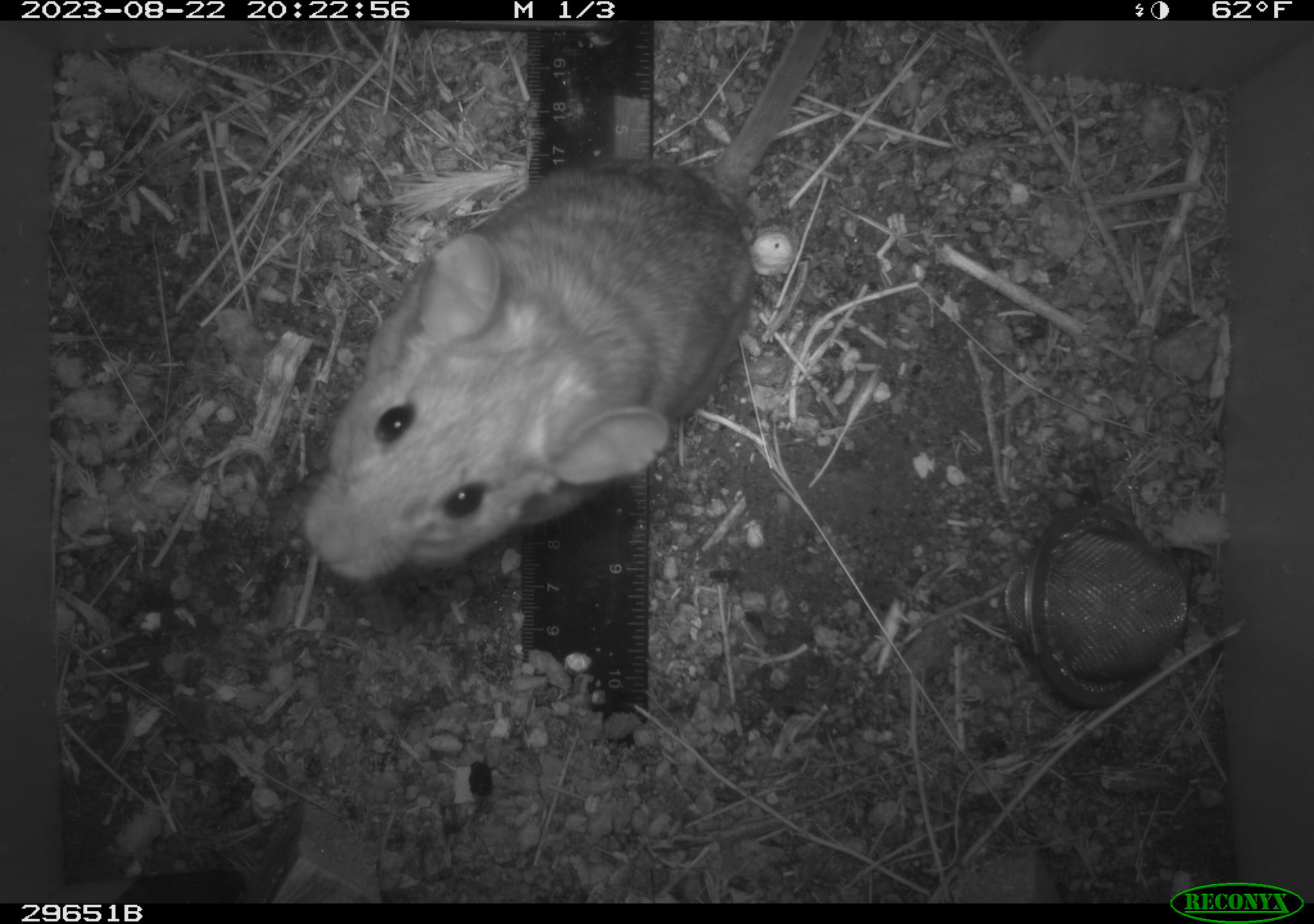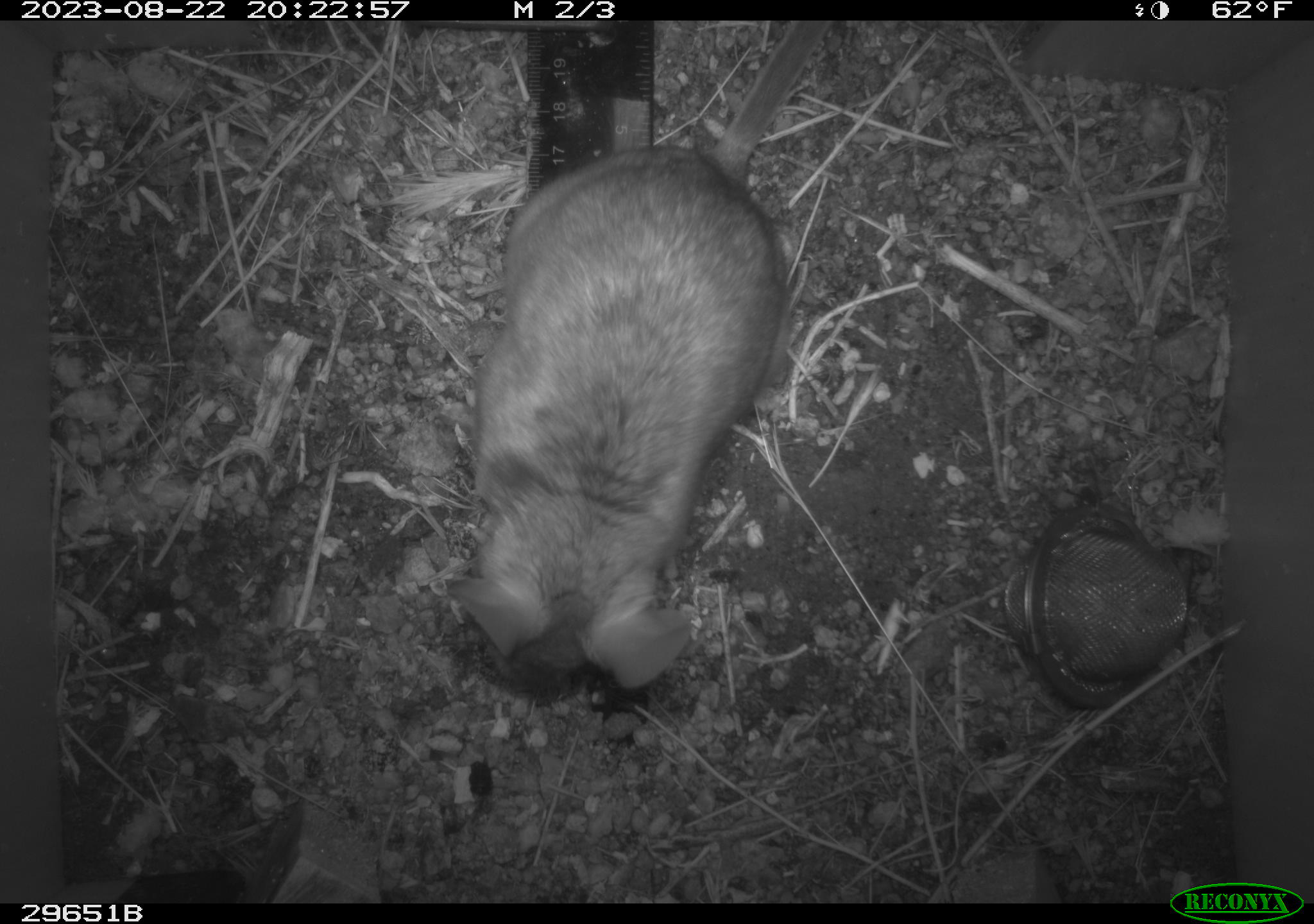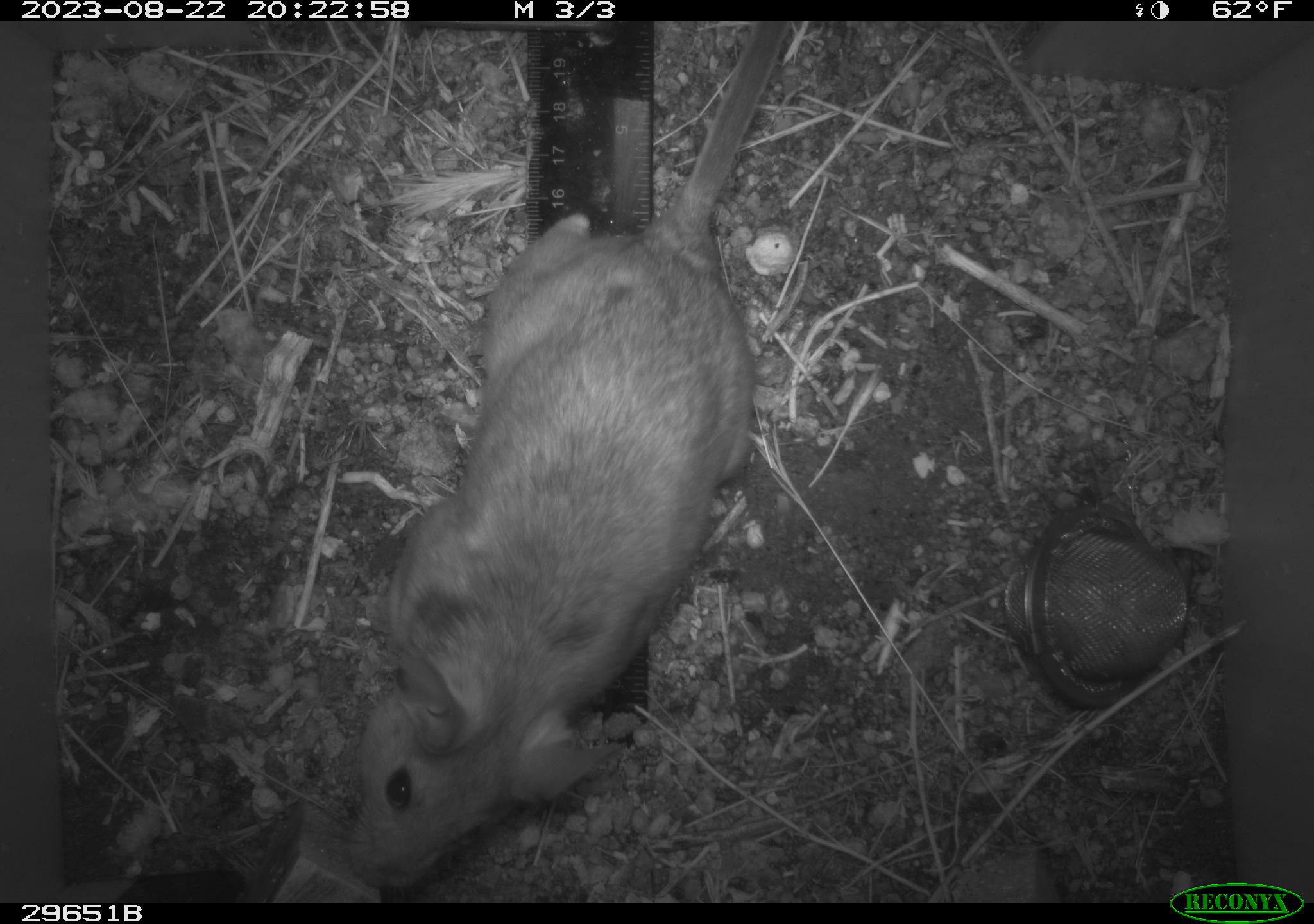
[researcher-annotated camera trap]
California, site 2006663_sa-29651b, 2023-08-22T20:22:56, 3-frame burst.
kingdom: Animalia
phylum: Chordata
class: Mammalia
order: Rodentia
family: Cricetidae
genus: Neotoma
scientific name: Neotoma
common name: pack rat or woodrat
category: neotoma species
Neotoma species (pack rat or woodrat) (Neotoma).